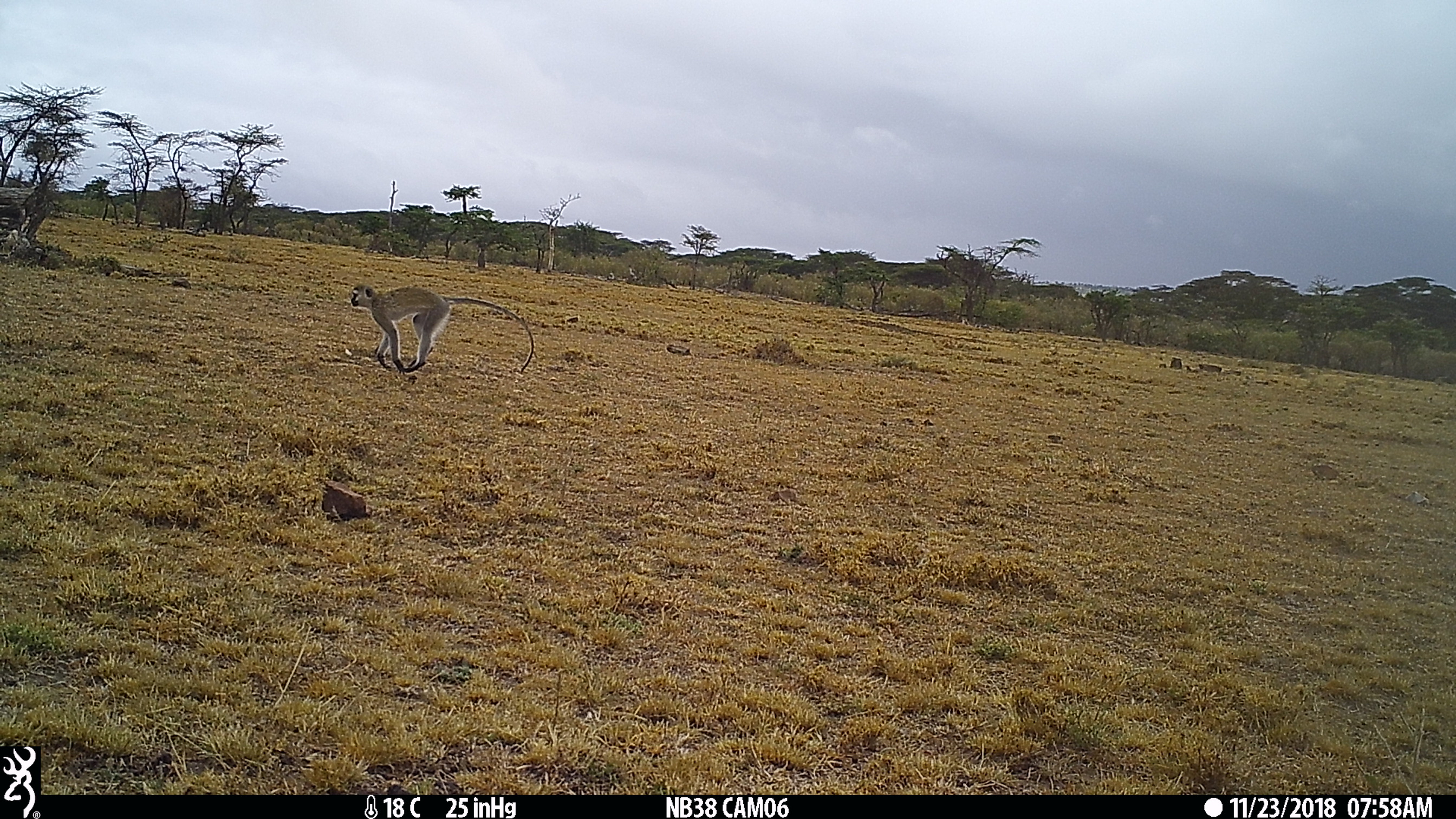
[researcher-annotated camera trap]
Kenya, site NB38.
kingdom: Animalia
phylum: Chordata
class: Mammalia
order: Primates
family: Cercopithecidae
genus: Chlorocebus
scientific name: Chlorocebus pygerythrus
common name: vervet monkey